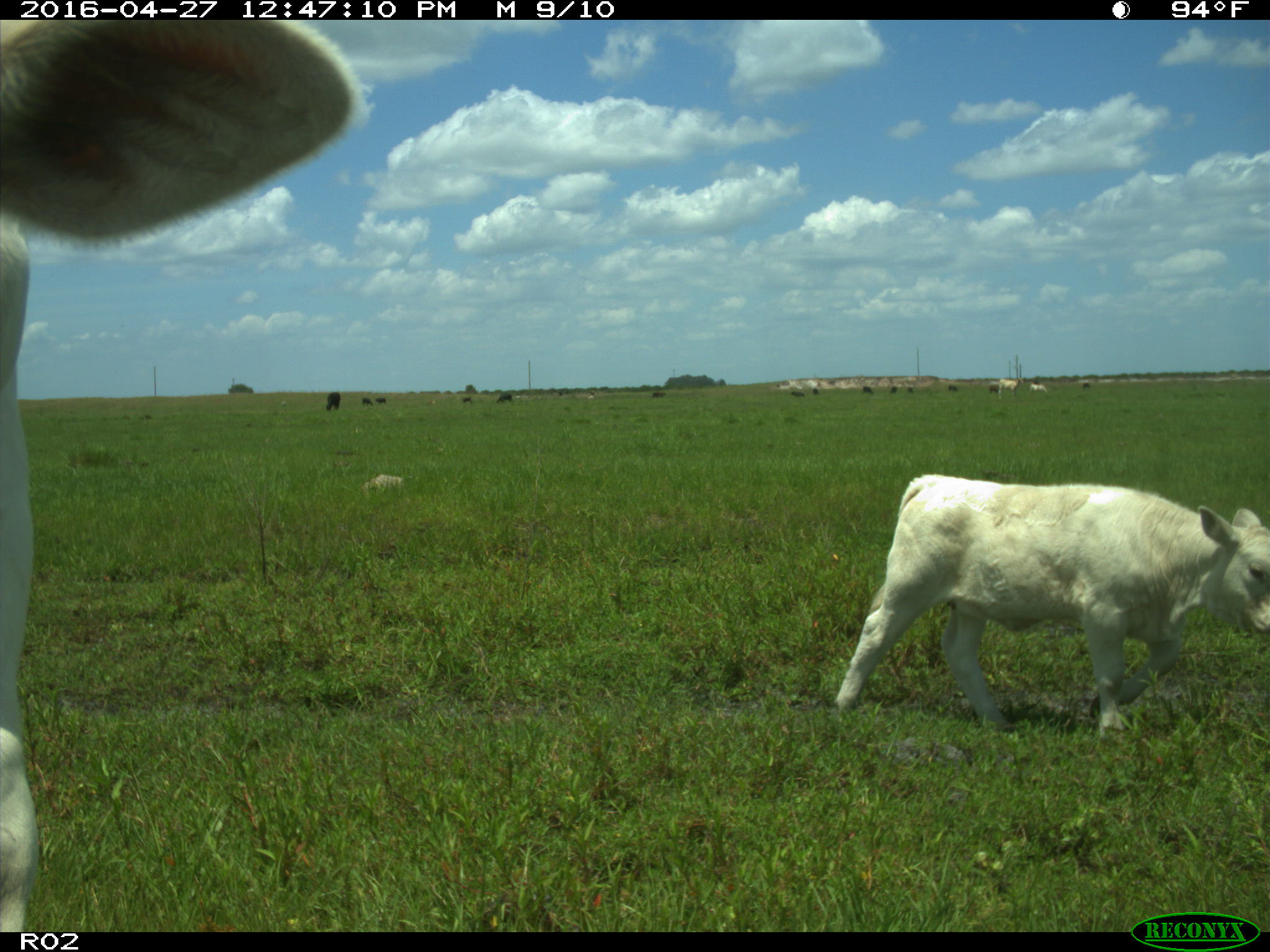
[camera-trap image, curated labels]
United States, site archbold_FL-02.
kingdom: Animalia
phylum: Chordata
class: Mammalia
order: Artiodactyla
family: Bovidae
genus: Bos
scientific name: Bos taurus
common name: domestic cow